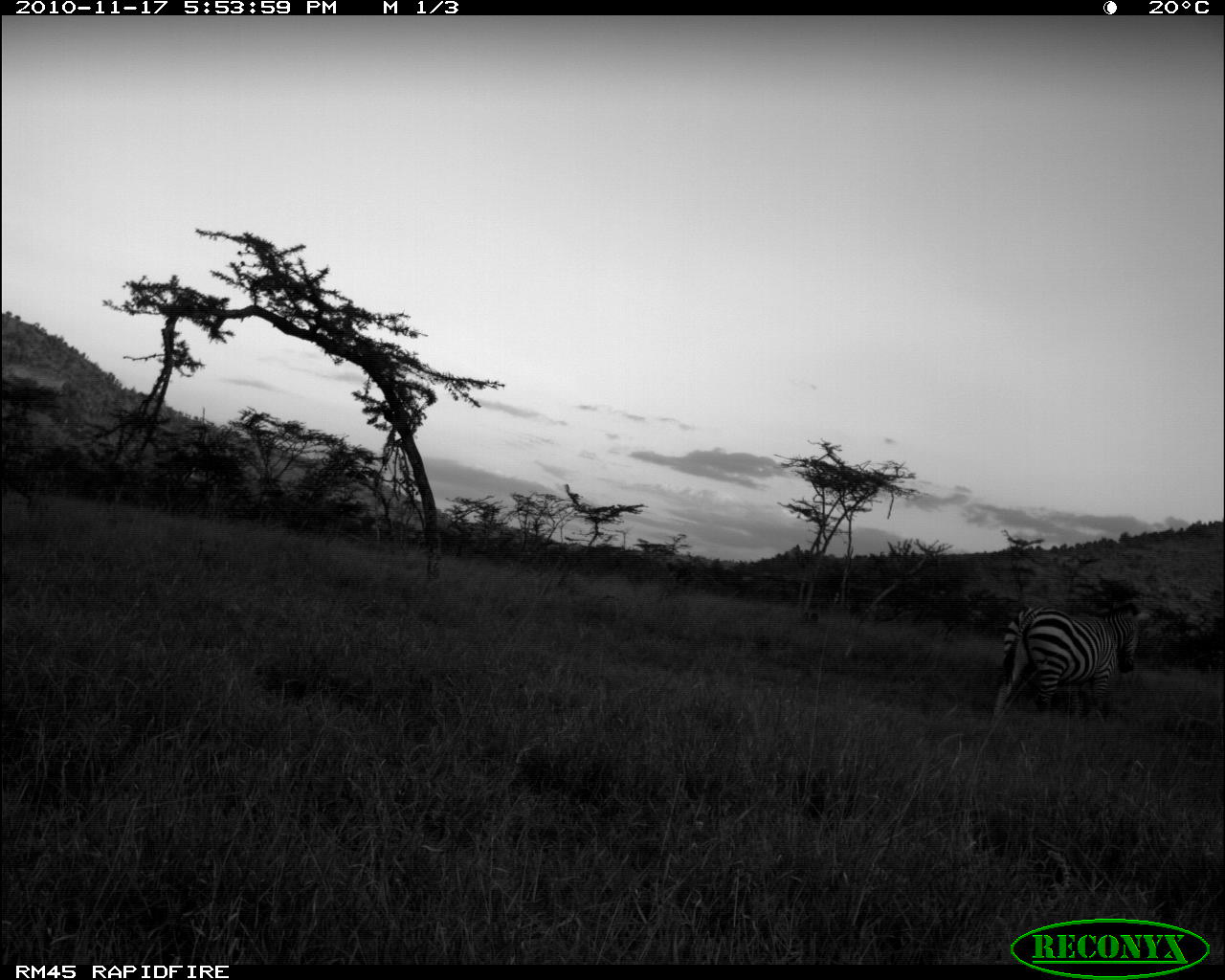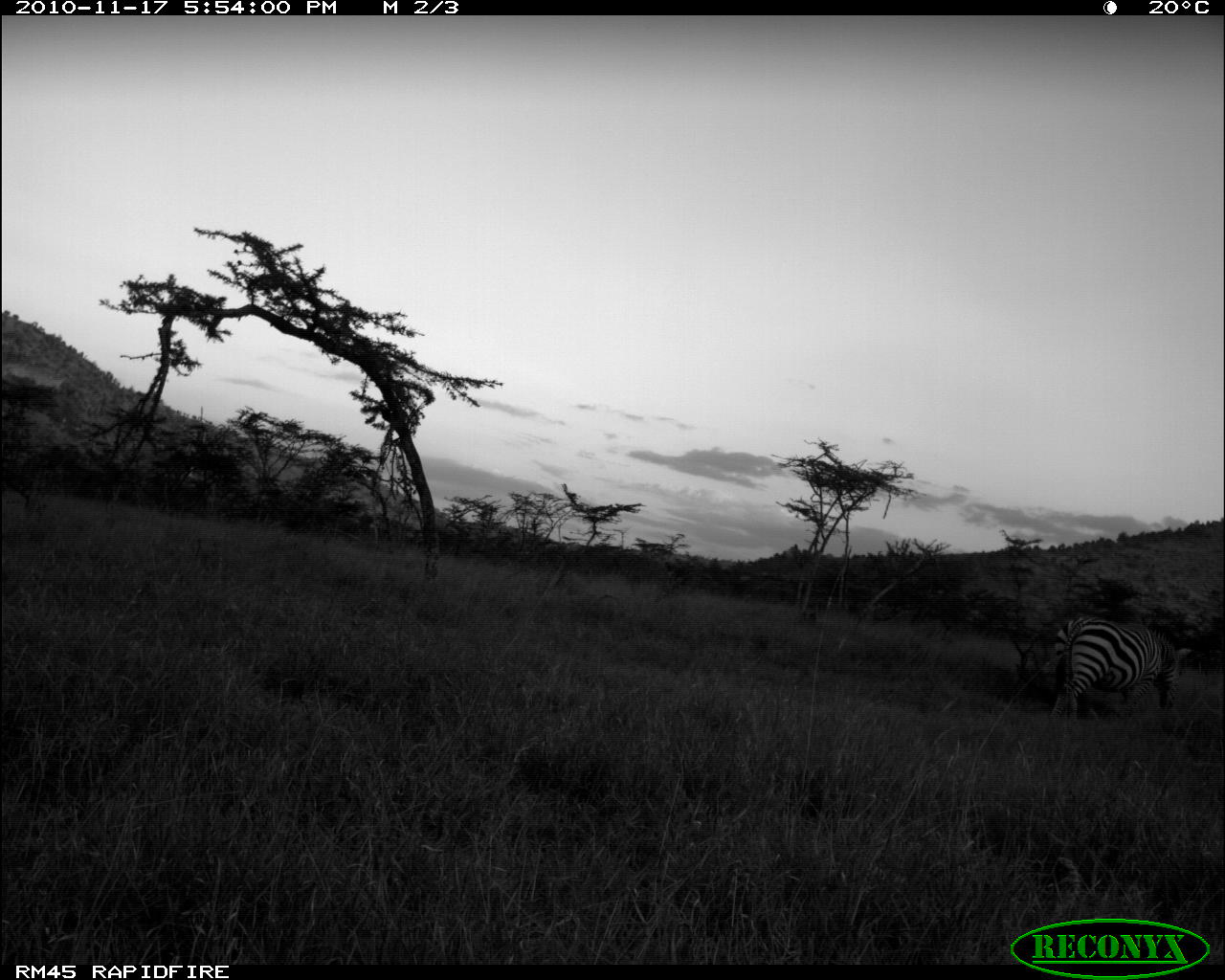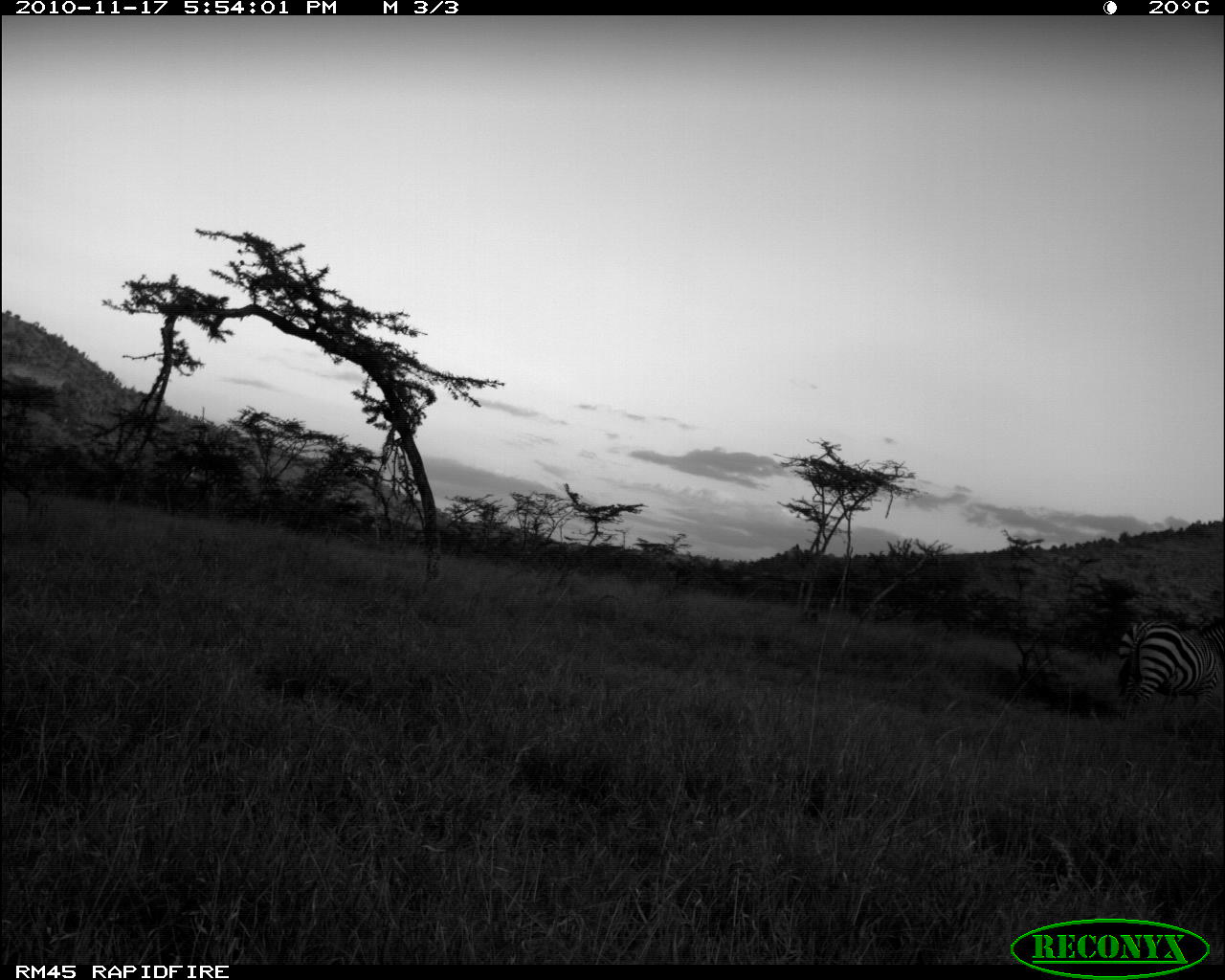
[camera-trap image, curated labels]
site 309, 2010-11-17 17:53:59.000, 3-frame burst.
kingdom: Animalia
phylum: Chordata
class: Mammalia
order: Perissodactyla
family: Equidae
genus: Equus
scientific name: Equus quagga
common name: plains zebra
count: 1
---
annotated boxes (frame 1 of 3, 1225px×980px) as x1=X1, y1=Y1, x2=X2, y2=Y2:
equus quagga: x1=993, y1=603, x2=1150, y2=719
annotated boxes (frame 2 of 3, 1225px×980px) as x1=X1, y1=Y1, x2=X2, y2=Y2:
equus quagga: x1=1050, y1=614, x2=1193, y2=722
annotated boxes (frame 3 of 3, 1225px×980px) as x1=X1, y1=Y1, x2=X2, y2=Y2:
equus quagga: x1=1115, y1=614, x2=1225, y2=715